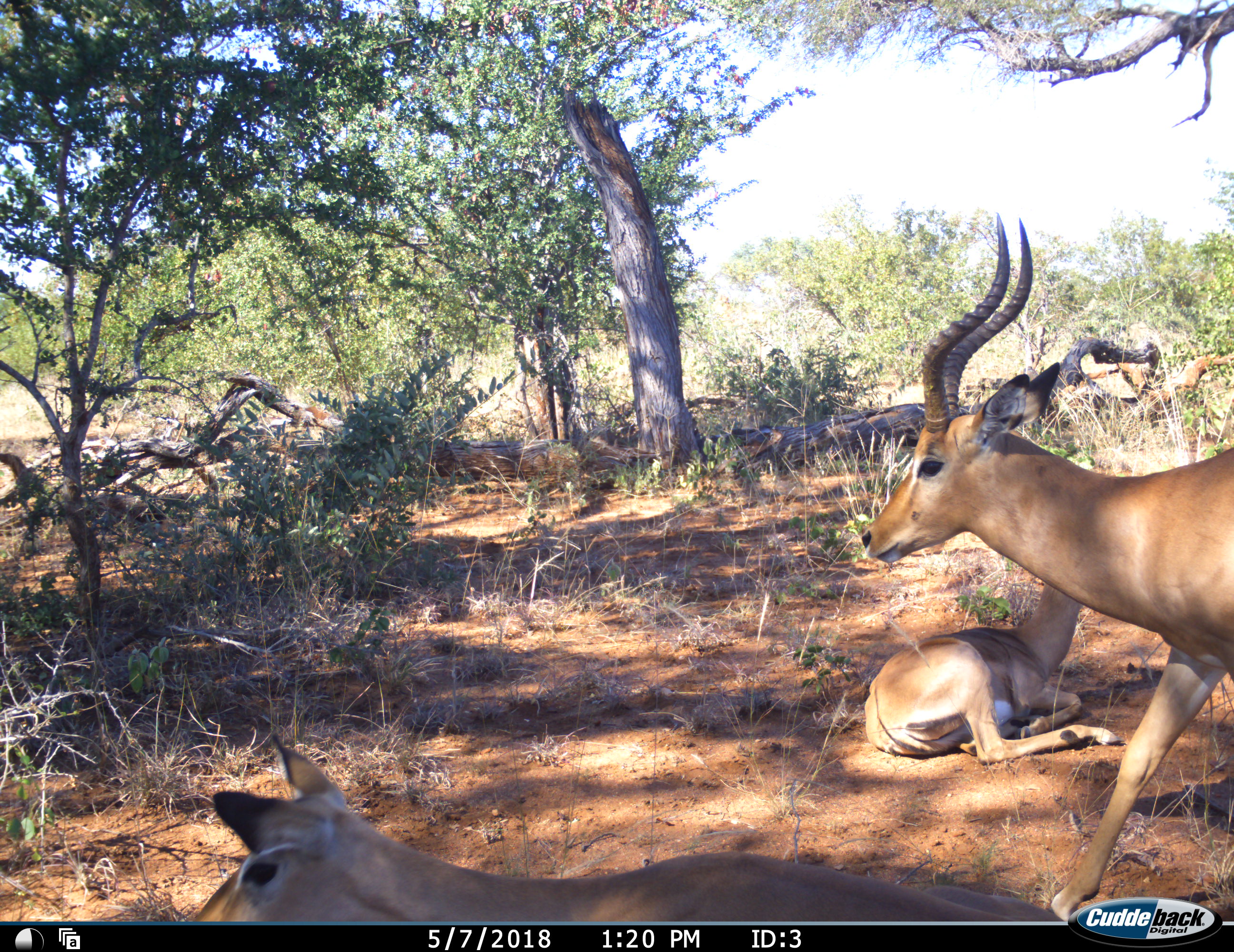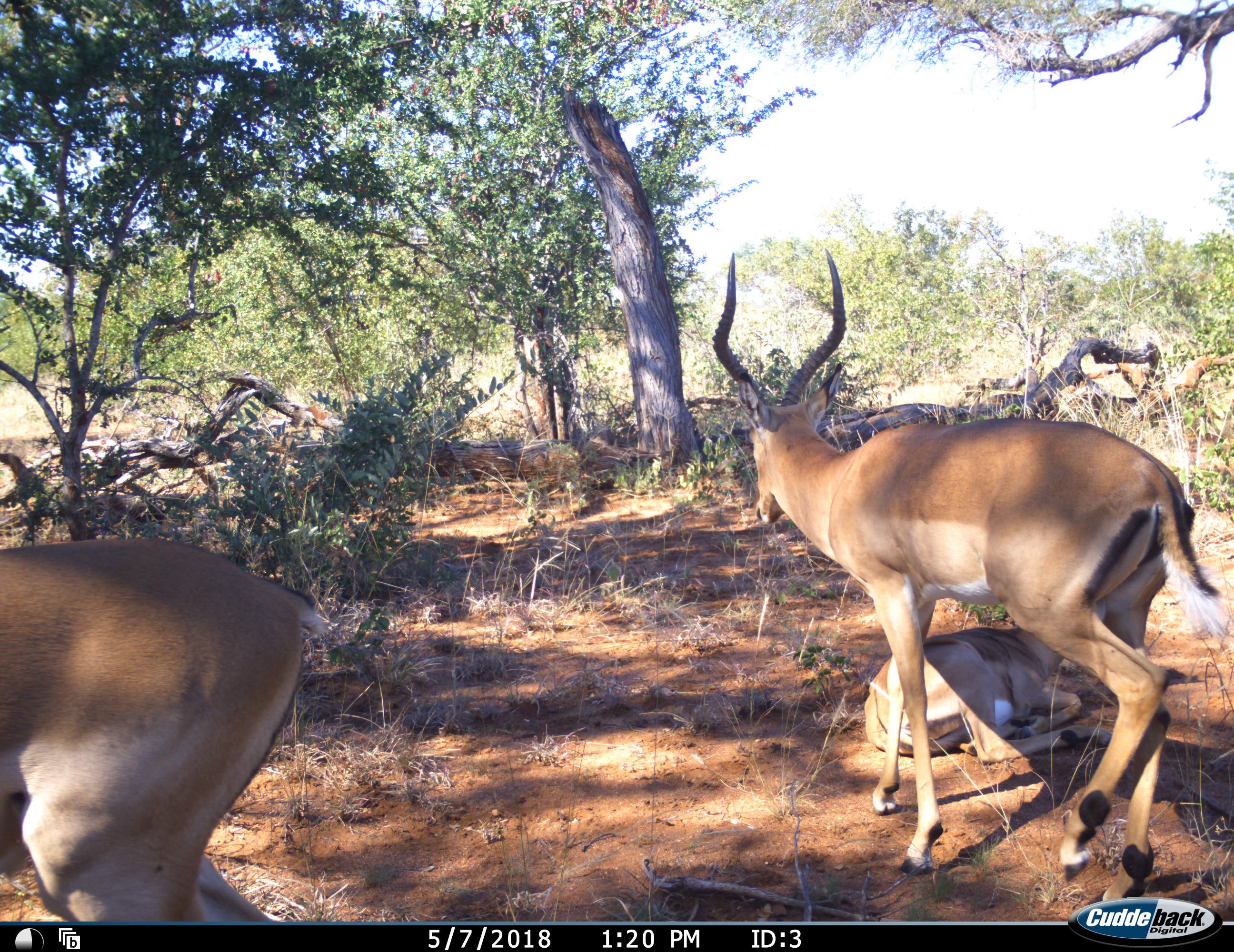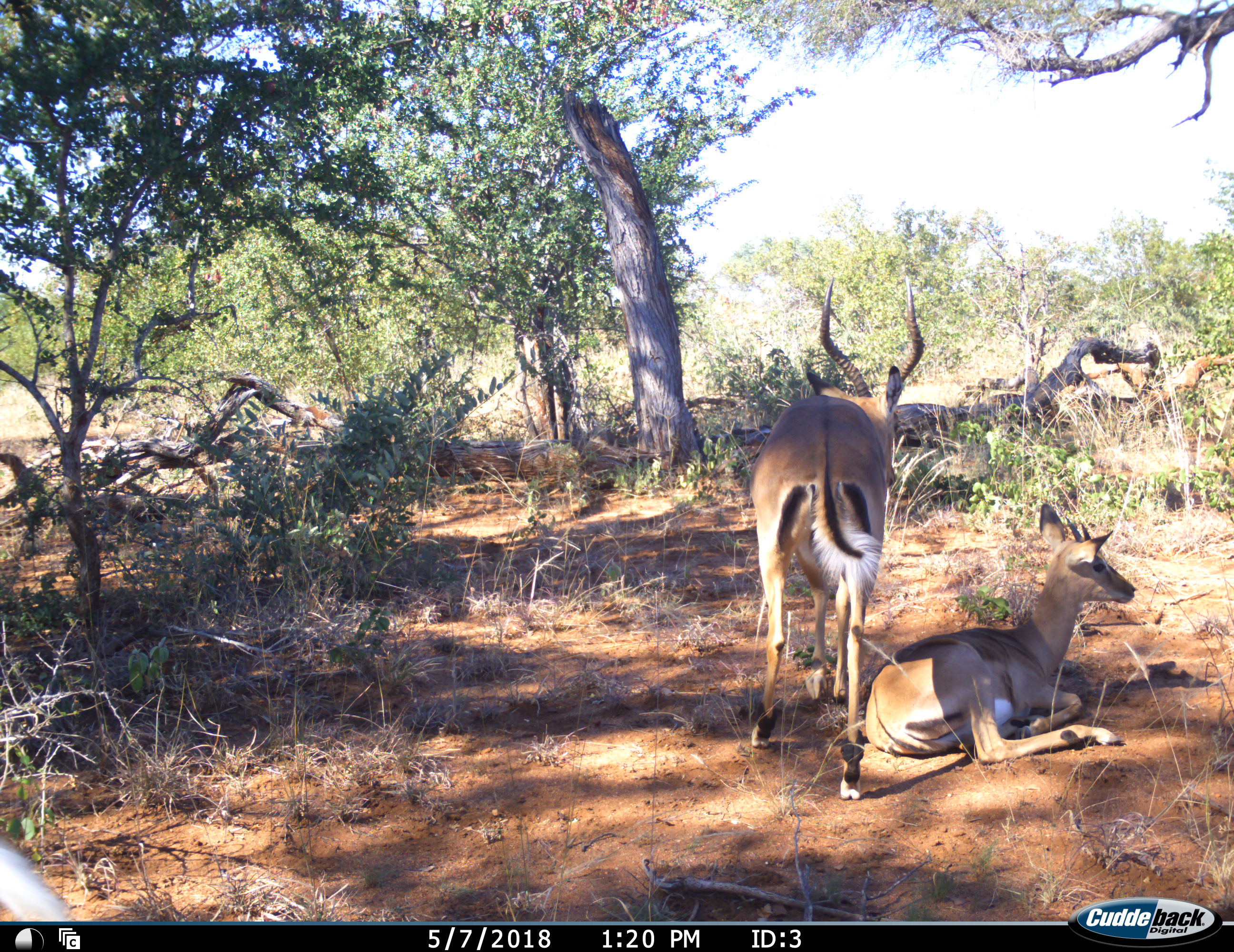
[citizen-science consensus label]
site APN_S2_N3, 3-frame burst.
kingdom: Animalia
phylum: Chordata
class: Mammalia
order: Artiodactyla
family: Bovidae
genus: Aepyceros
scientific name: Aepyceros melampus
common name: impala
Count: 3.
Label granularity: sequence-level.